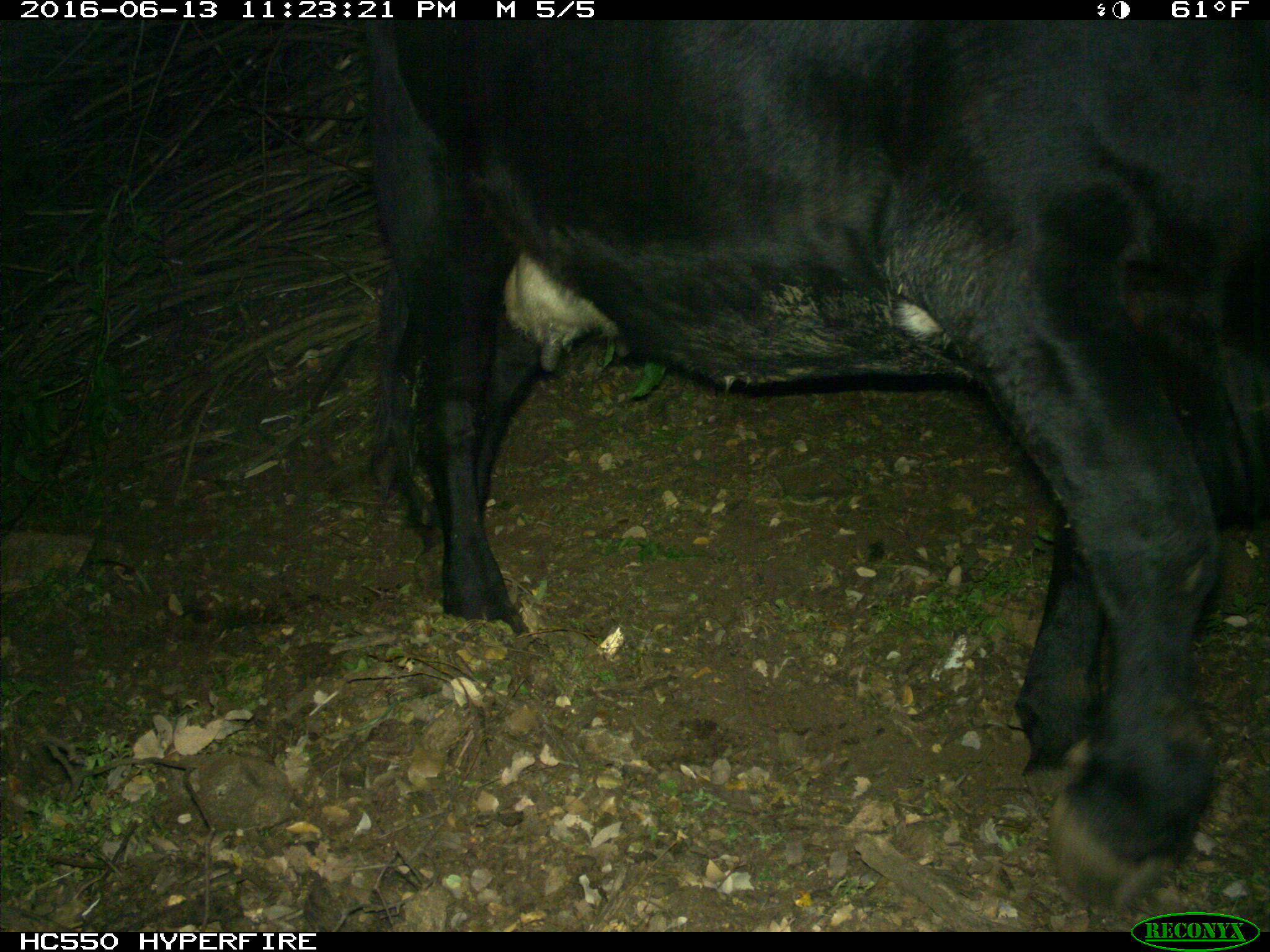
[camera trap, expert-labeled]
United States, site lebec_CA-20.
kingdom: Animalia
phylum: Chordata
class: Mammalia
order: Artiodactyla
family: Bovidae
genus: Bos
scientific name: Bos taurus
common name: domestic cow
Bos taurus (domestic cow).